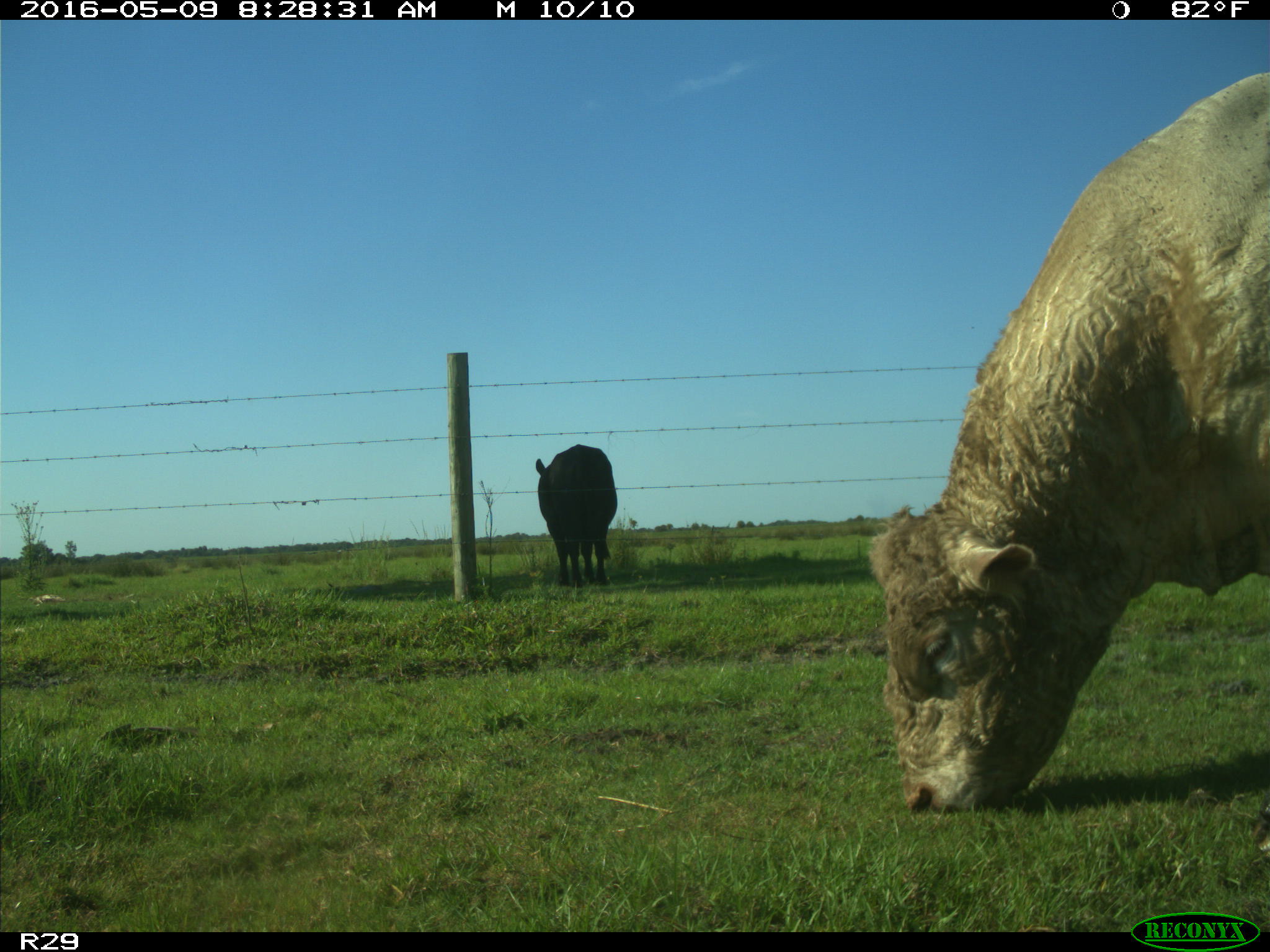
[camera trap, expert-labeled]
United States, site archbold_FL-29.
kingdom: Animalia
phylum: Chordata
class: Mammalia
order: Artiodactyla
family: Bovidae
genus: Bos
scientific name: Bos taurus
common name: domestic cow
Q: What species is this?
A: Bos taurus (domestic cow).